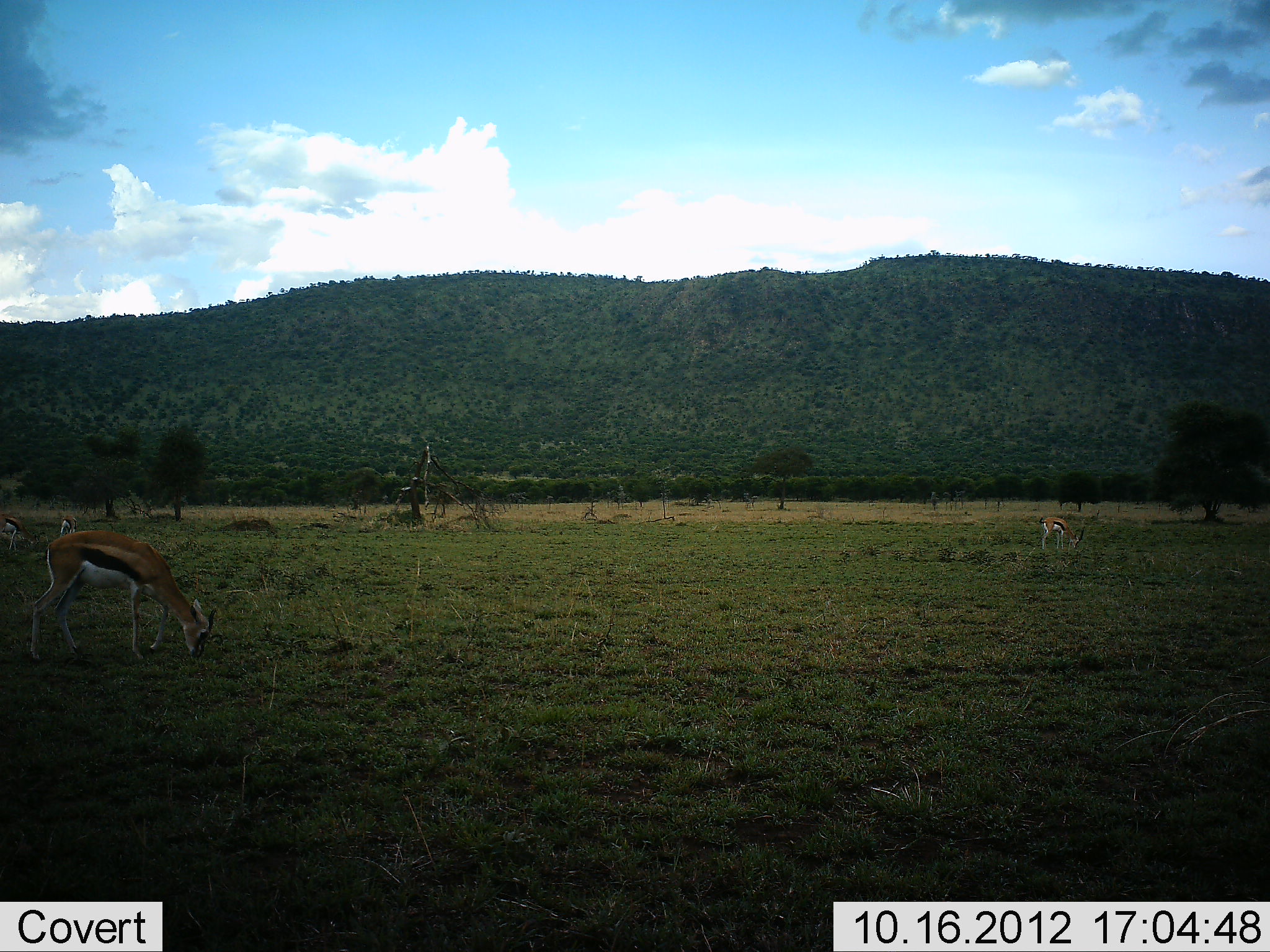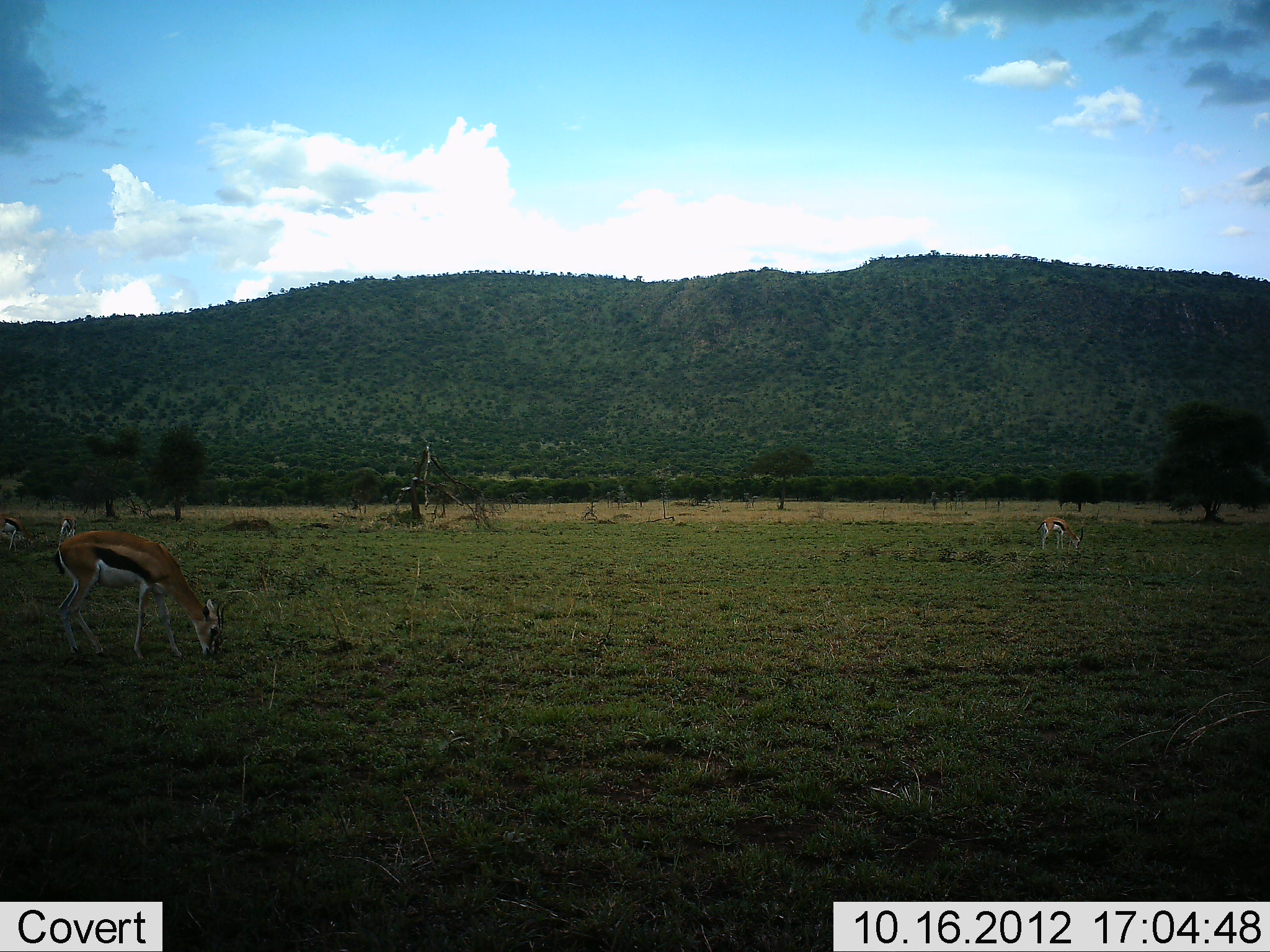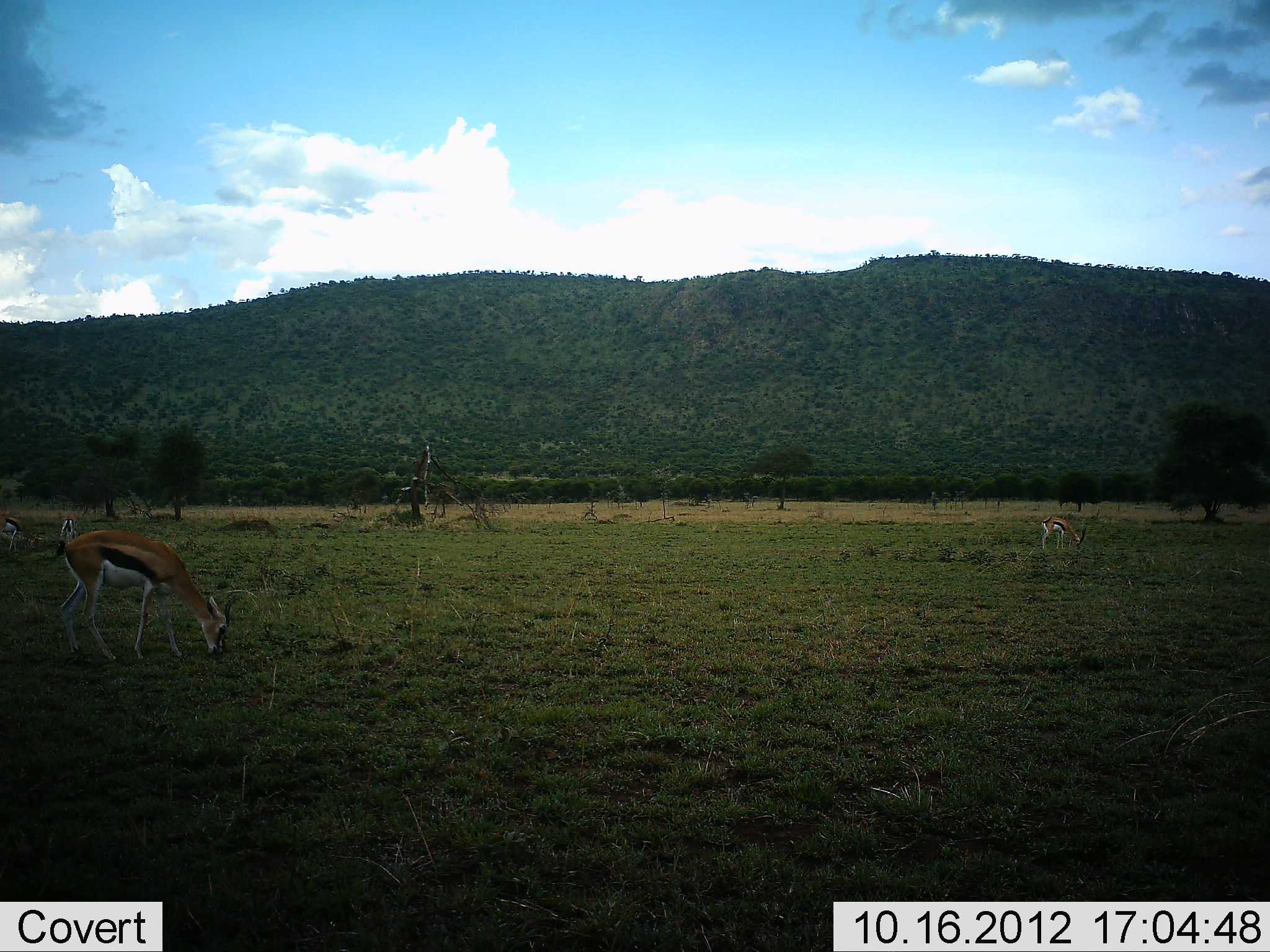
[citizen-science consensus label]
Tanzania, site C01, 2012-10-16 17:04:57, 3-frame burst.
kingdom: Animalia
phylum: Chordata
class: Mammalia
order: Artiodactyla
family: Bovidae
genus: Eudorcas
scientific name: Eudorcas thomsonii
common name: thomson's gazelle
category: gazellethomsons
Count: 4.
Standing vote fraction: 20%.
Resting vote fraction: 0%.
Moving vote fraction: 0%.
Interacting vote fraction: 0%.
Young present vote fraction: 0%.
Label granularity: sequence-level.